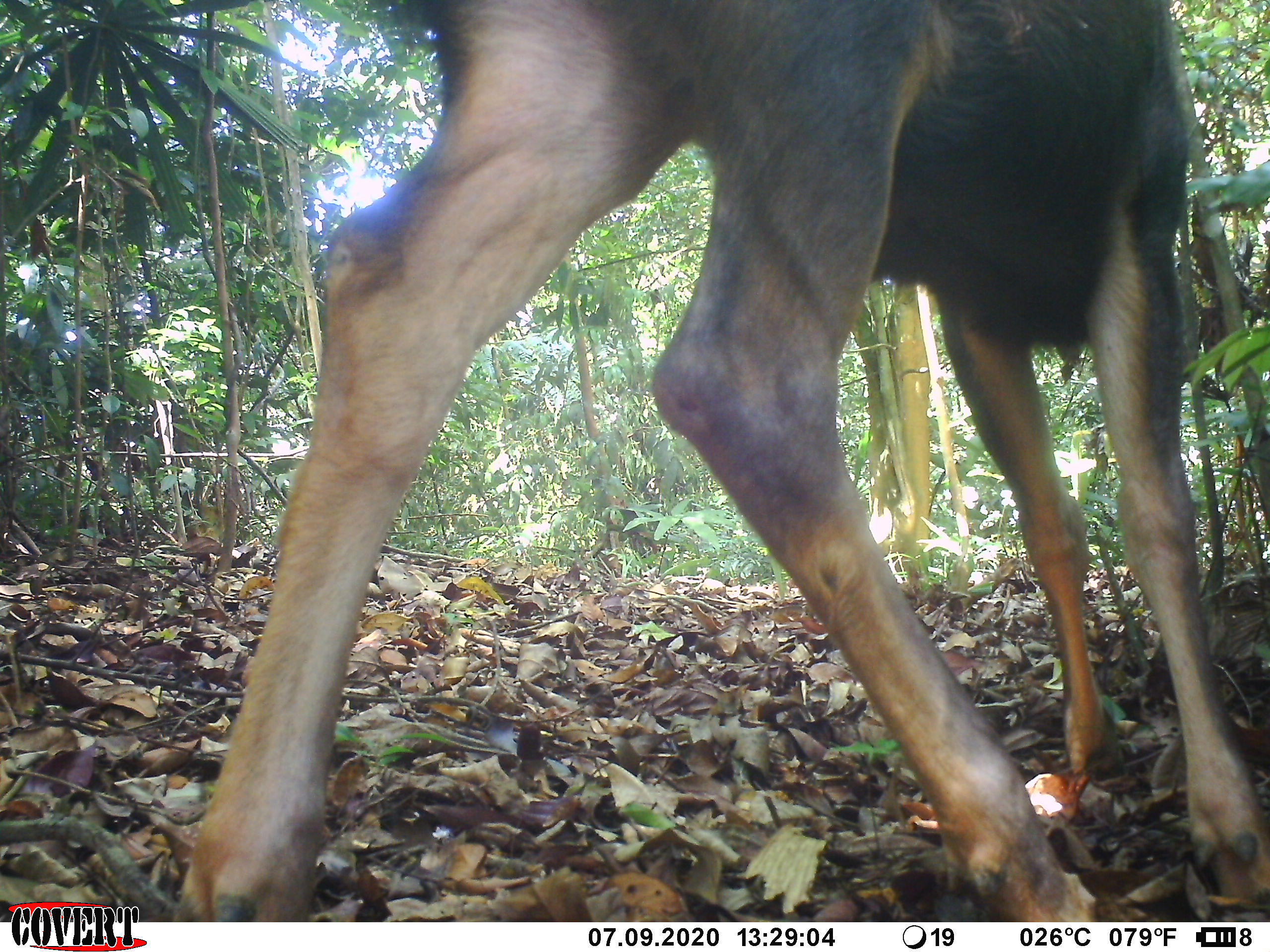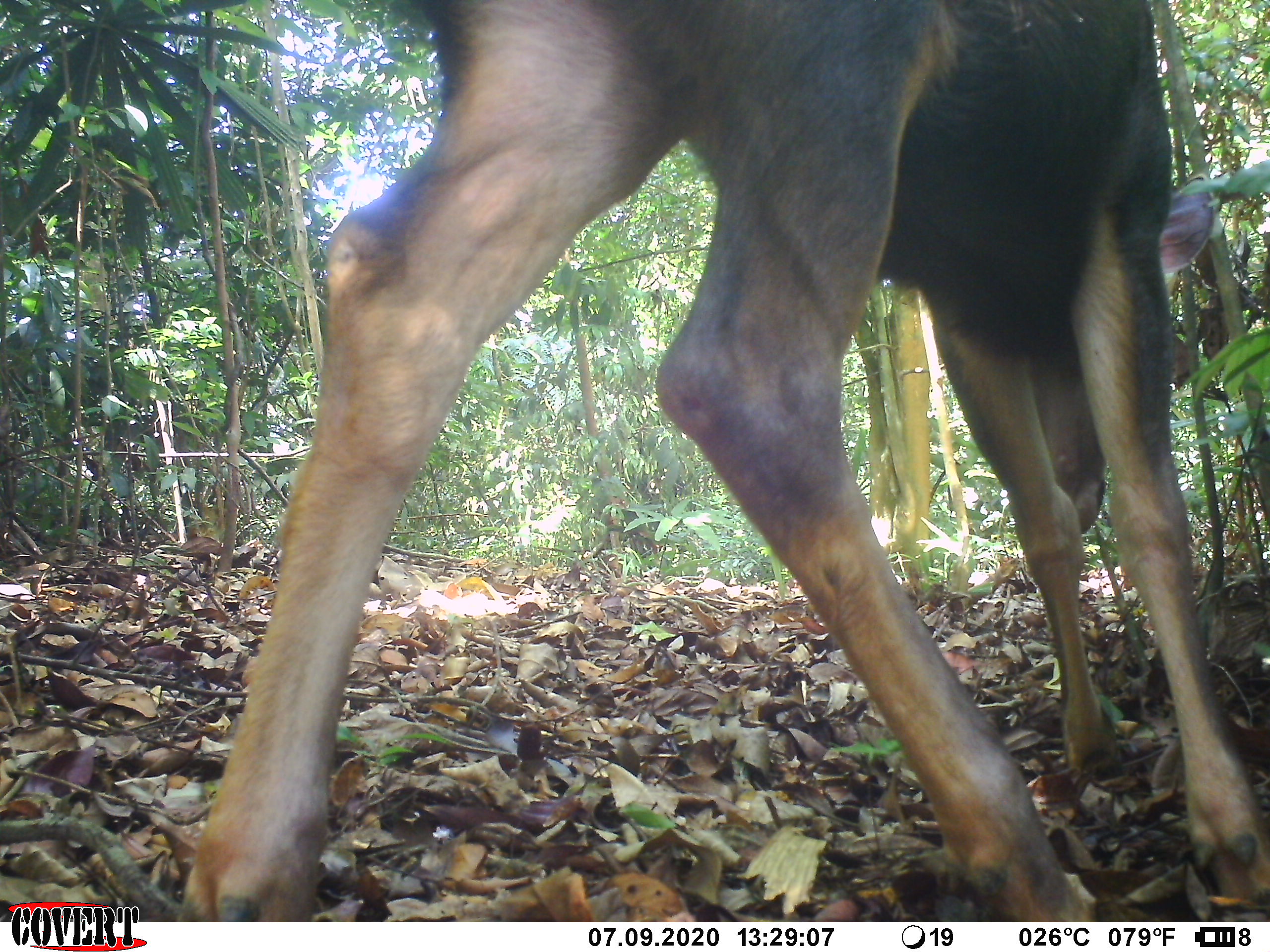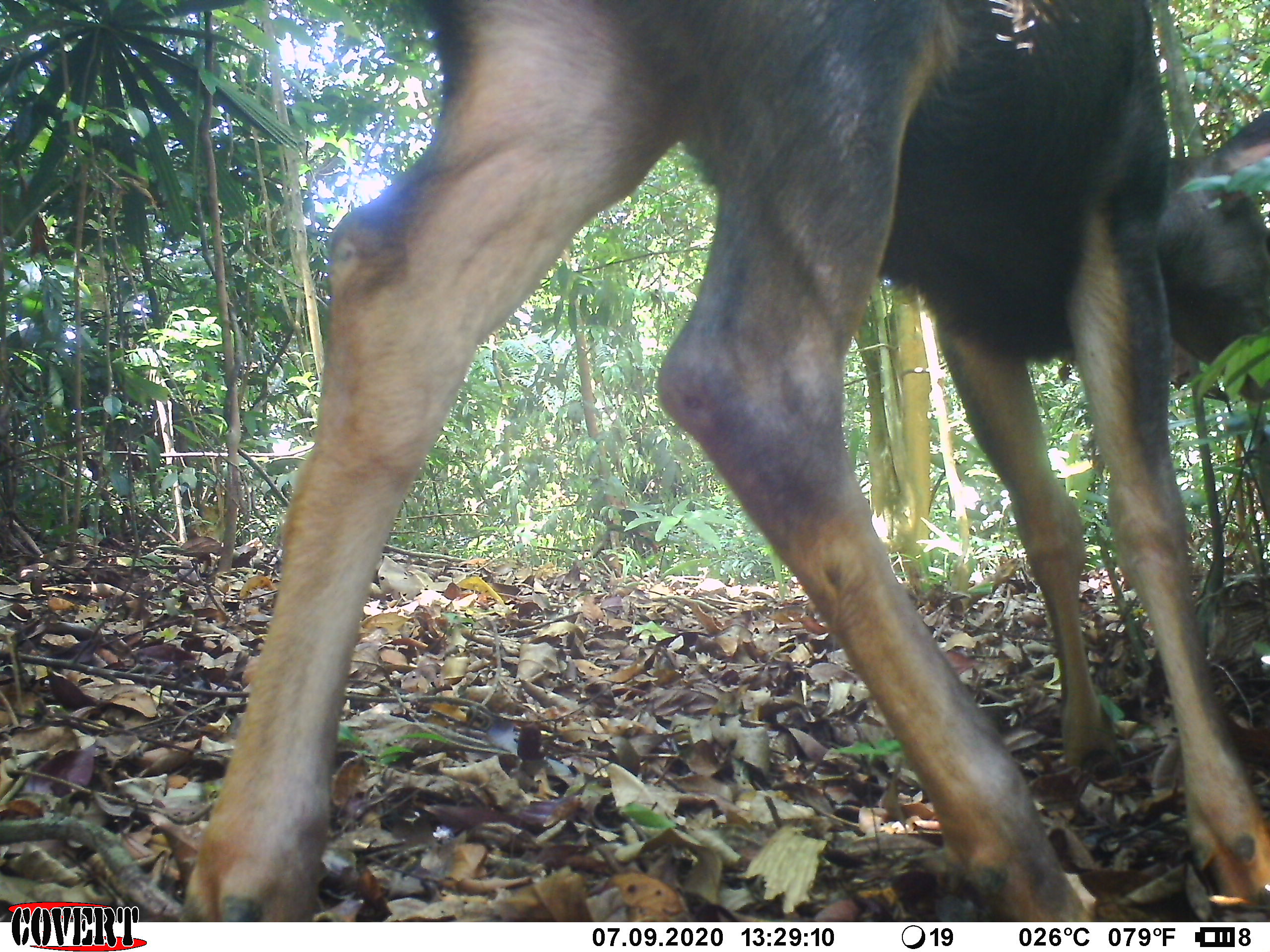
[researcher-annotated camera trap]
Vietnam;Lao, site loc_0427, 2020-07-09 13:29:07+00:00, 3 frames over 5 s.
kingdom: Animalia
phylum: Chordata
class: Mammalia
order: Artiodactyla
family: Cervidae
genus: Rusa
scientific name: Rusa unicolor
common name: sambar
Sambar (Rusa unicolor). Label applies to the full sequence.